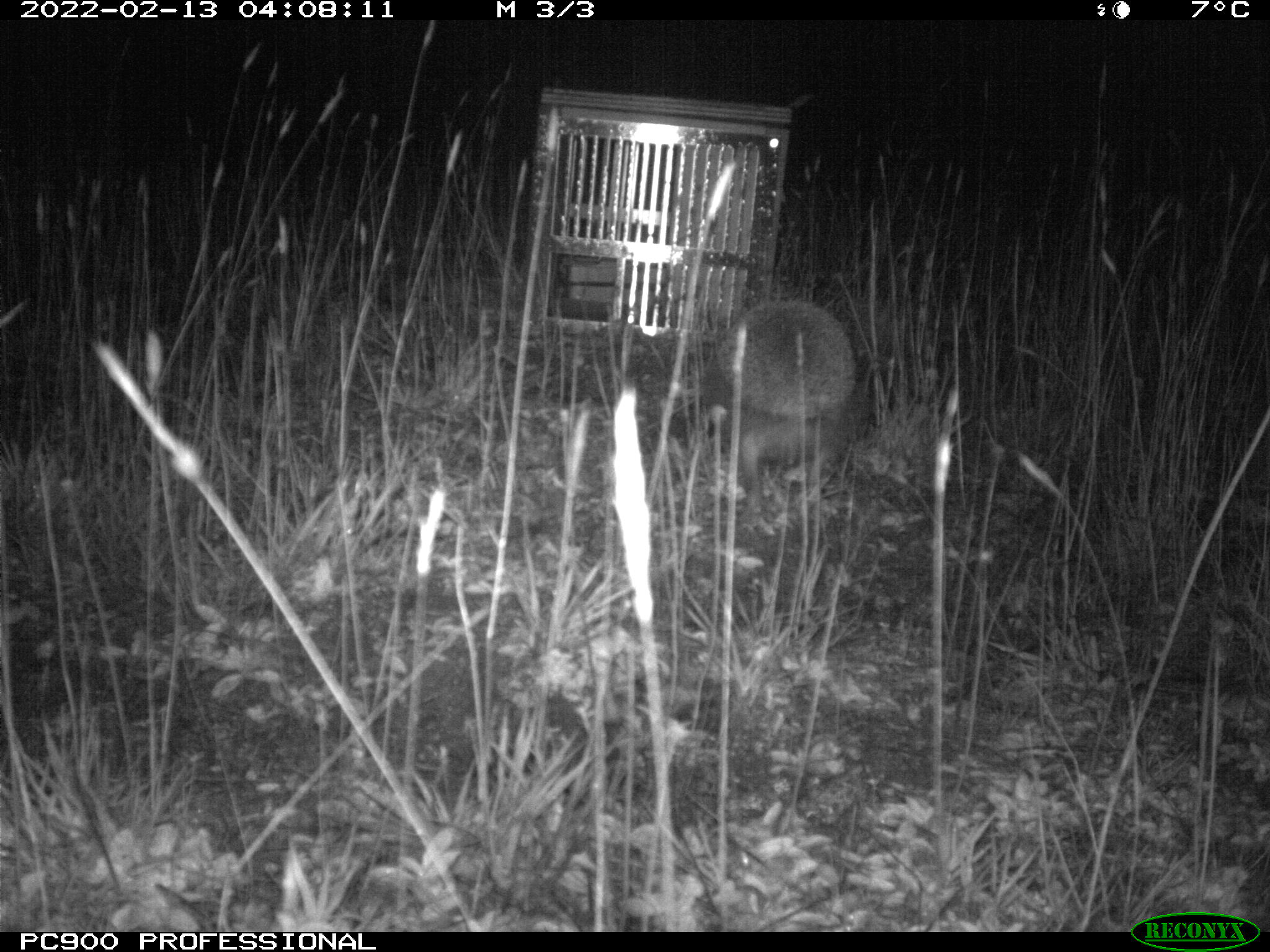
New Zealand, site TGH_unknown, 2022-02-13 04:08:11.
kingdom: Animalia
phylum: Chordata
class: Mammalia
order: Eulipotyphla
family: Erinaceidae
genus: Erinaceus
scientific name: Erinaceus europaeus europaeus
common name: european hedgehog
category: hedgehog